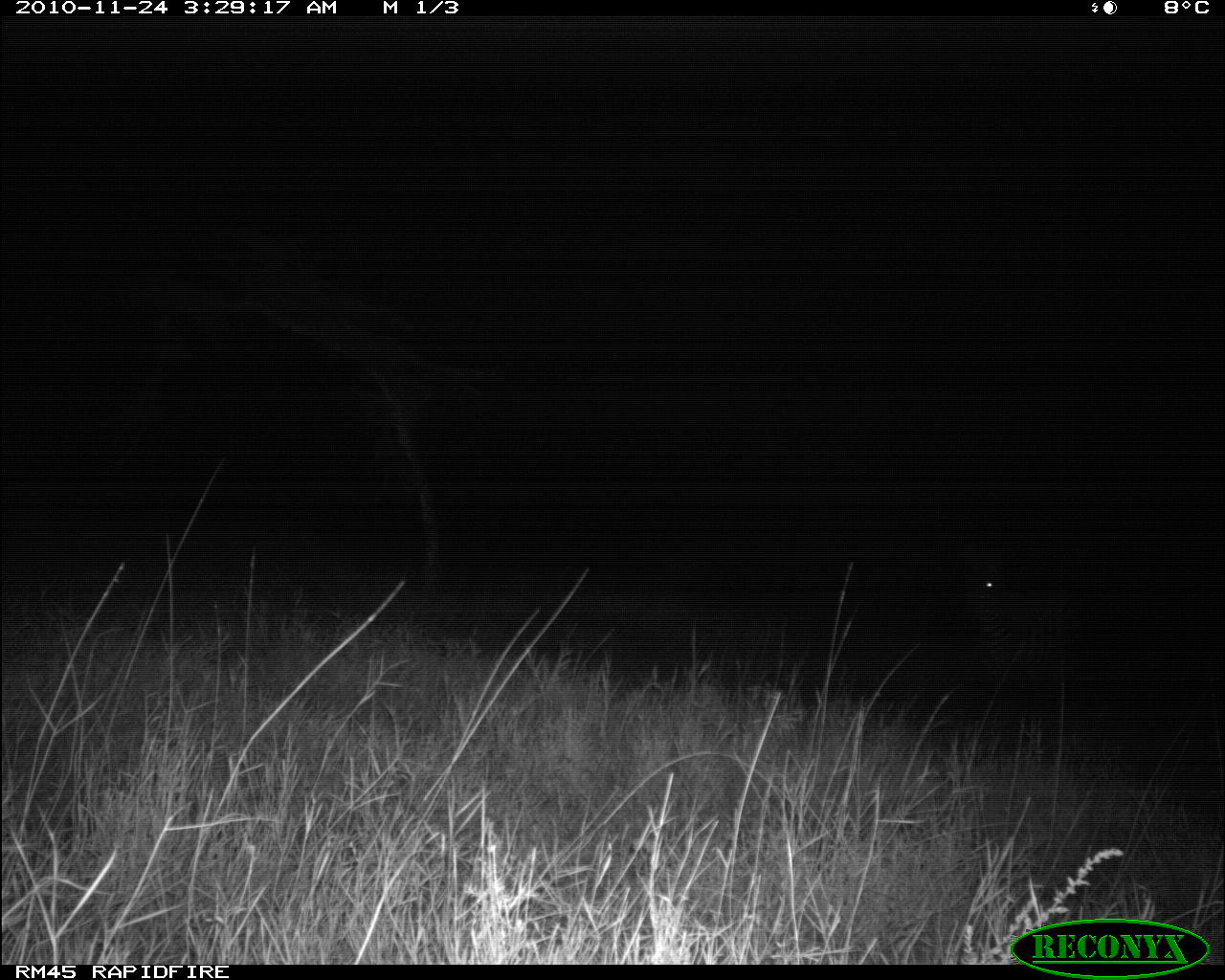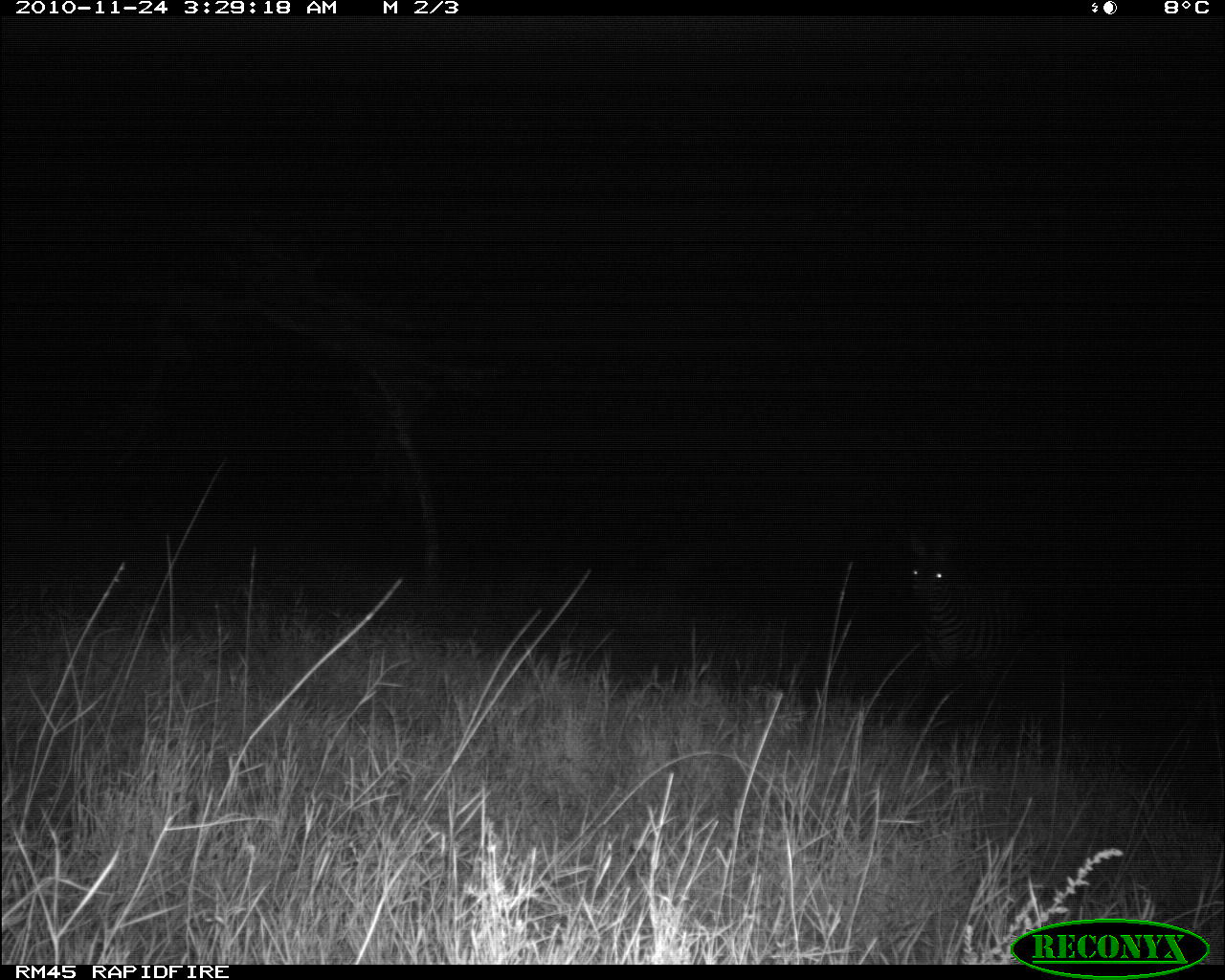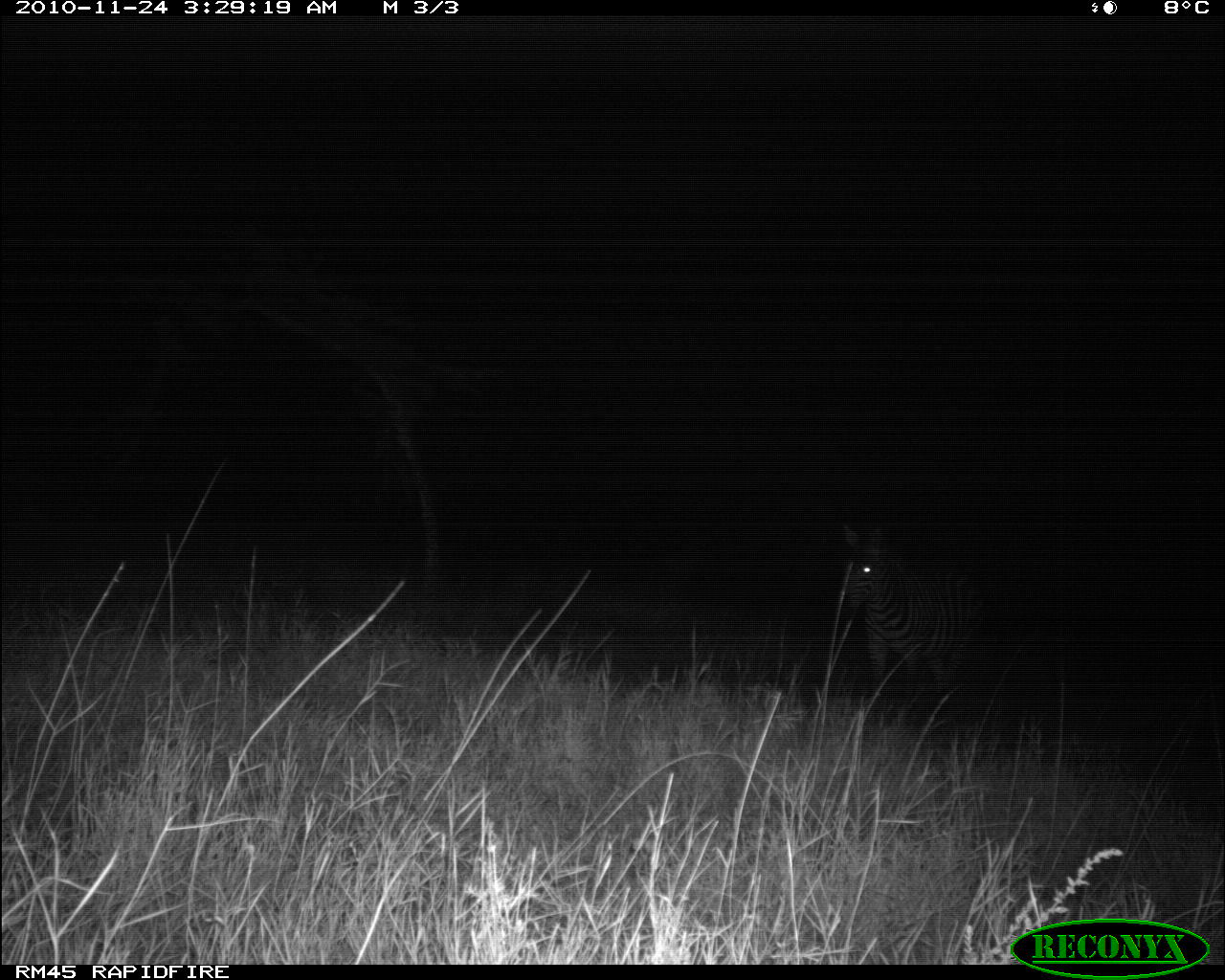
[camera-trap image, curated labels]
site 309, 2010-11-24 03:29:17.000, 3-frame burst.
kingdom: Animalia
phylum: Chordata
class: Mammalia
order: Perissodactyla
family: Equidae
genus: Equus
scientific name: Equus quagga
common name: plains zebra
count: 1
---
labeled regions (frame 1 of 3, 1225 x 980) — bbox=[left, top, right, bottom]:
equus quagga: bbox=[956, 538, 1086, 697]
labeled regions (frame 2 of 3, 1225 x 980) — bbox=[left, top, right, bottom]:
equus quagga: bbox=[905, 521, 1043, 705]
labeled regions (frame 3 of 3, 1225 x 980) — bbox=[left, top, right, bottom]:
equus quagga: bbox=[841, 521, 986, 696]